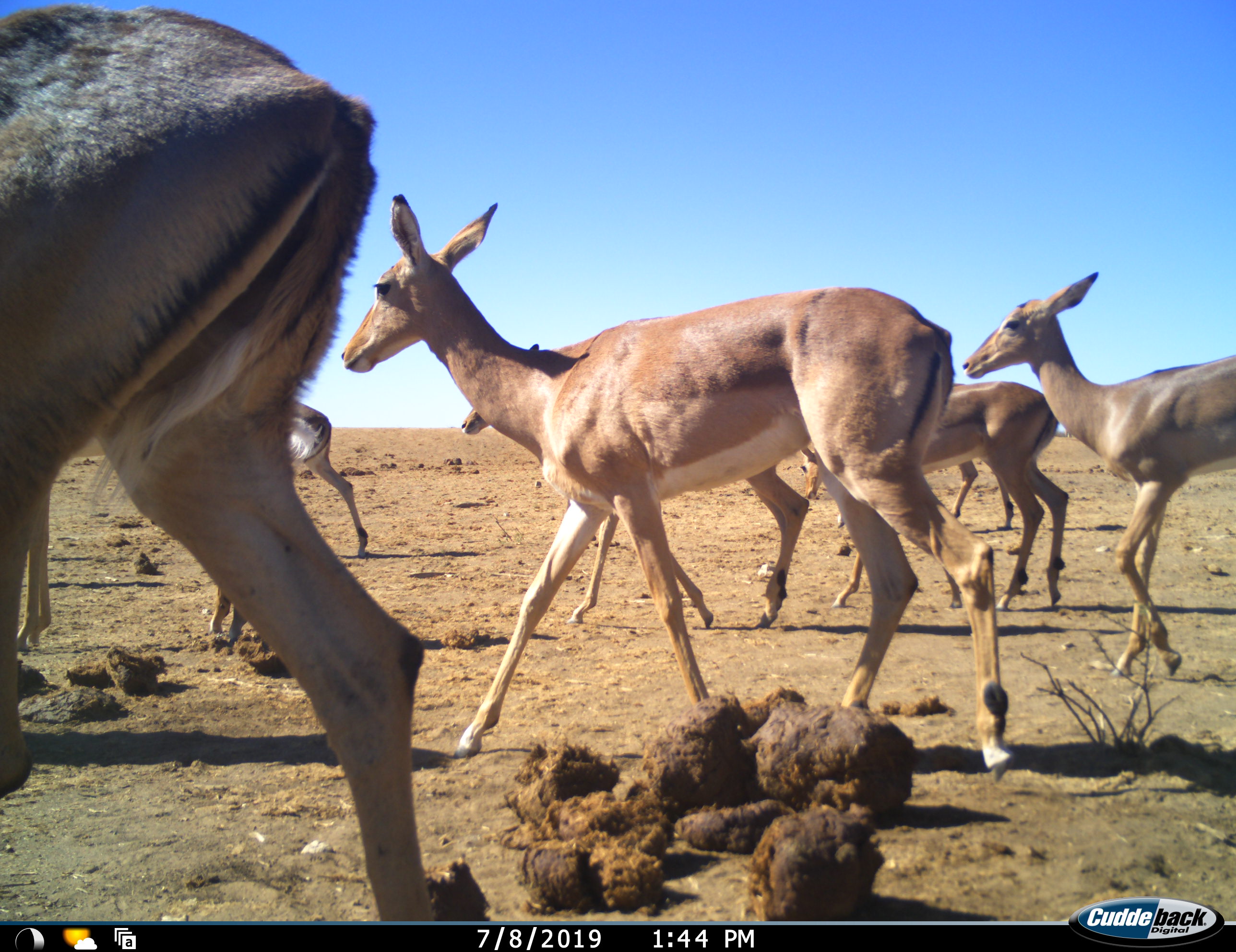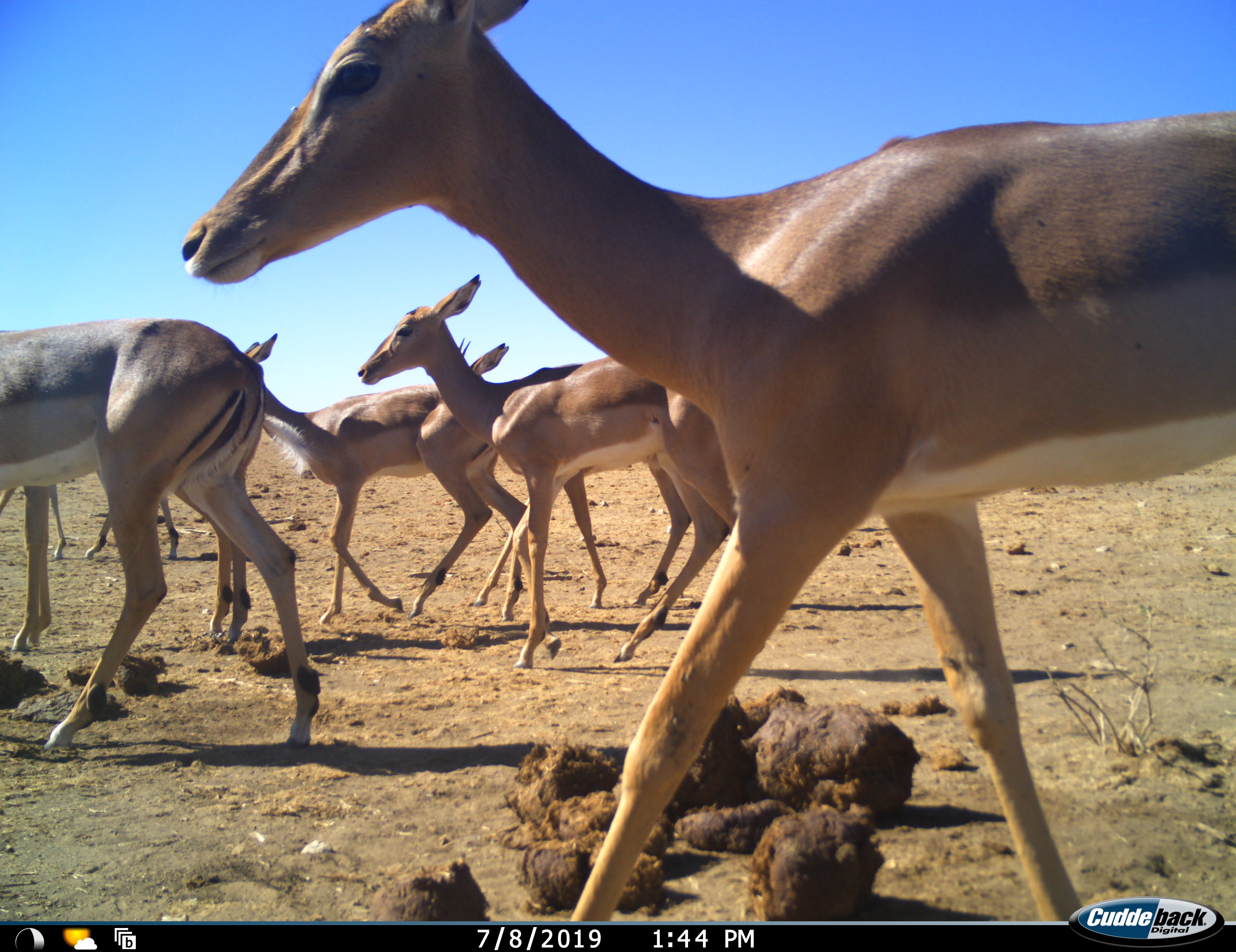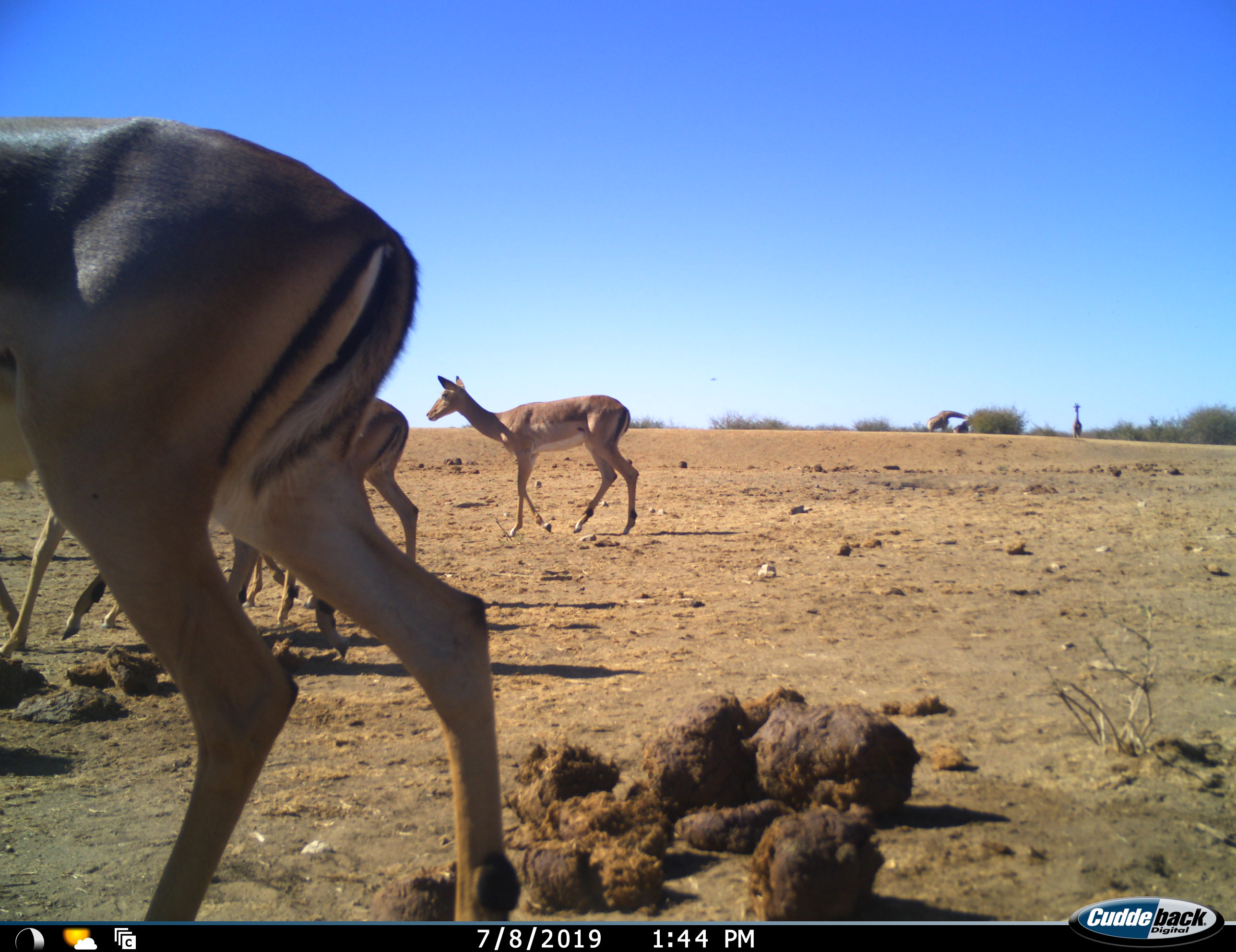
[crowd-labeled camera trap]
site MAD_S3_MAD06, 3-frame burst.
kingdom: Animalia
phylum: Chordata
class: Mammalia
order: Artiodactyla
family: Giraffidae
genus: Giraffa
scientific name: Giraffa camelopardalis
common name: giraffe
Giraffe (Giraffa camelopardalis), count 3. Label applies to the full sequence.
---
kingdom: Animalia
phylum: Chordata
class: Mammalia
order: Artiodactyla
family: Bovidae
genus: Aepyceros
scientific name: Aepyceros melampus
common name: impala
Impala (Aepyceros melampus), count 9. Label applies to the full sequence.